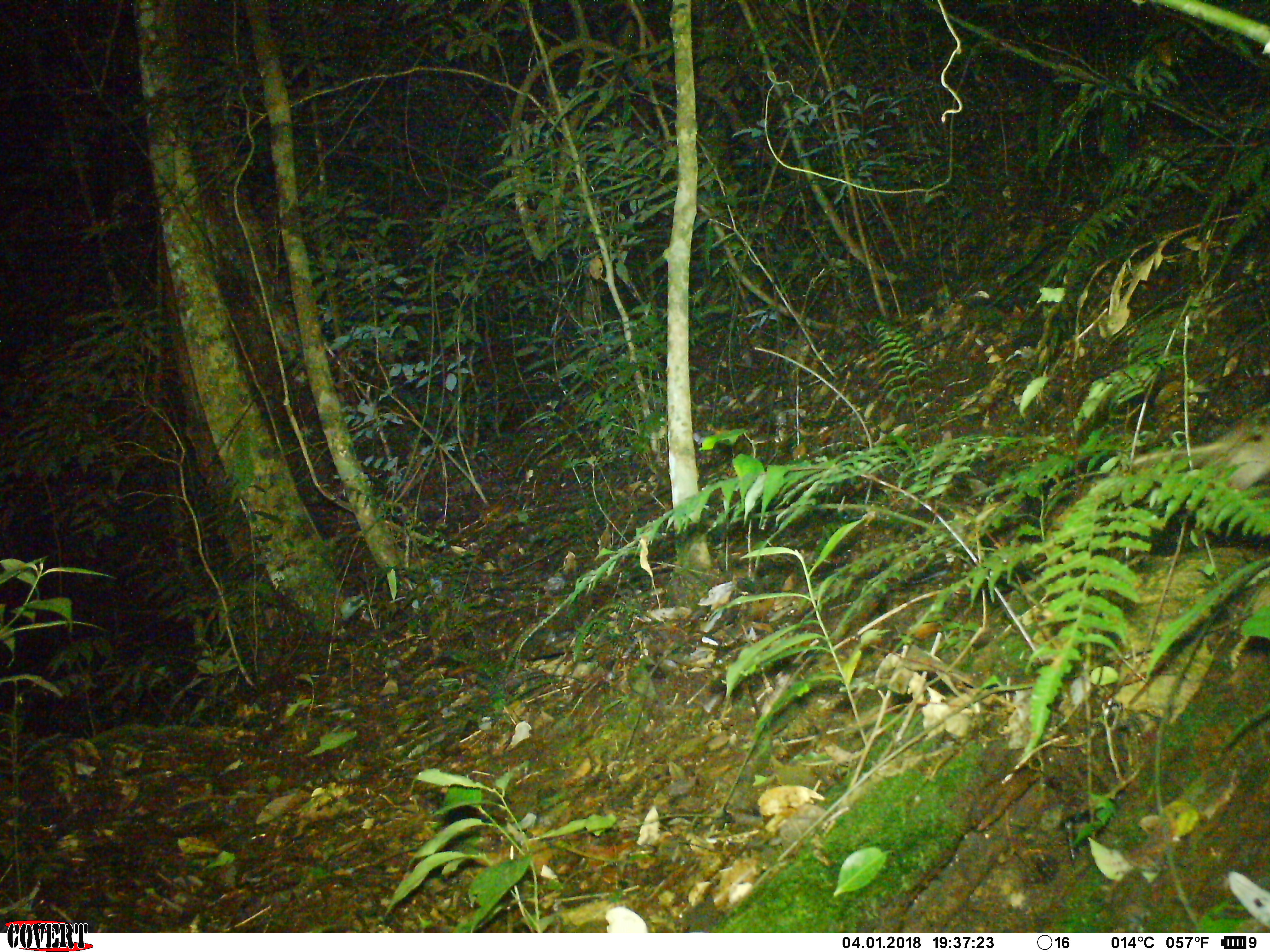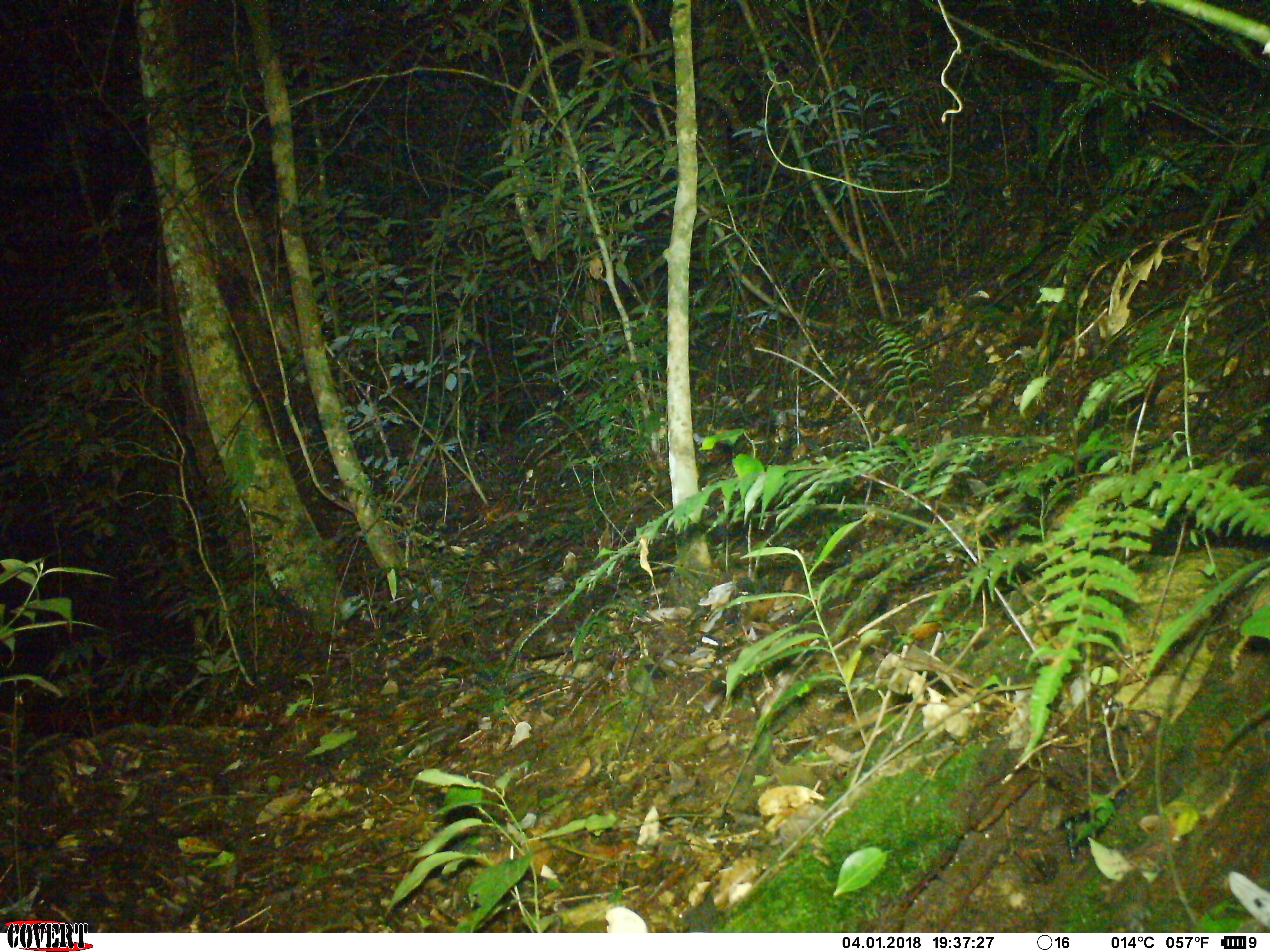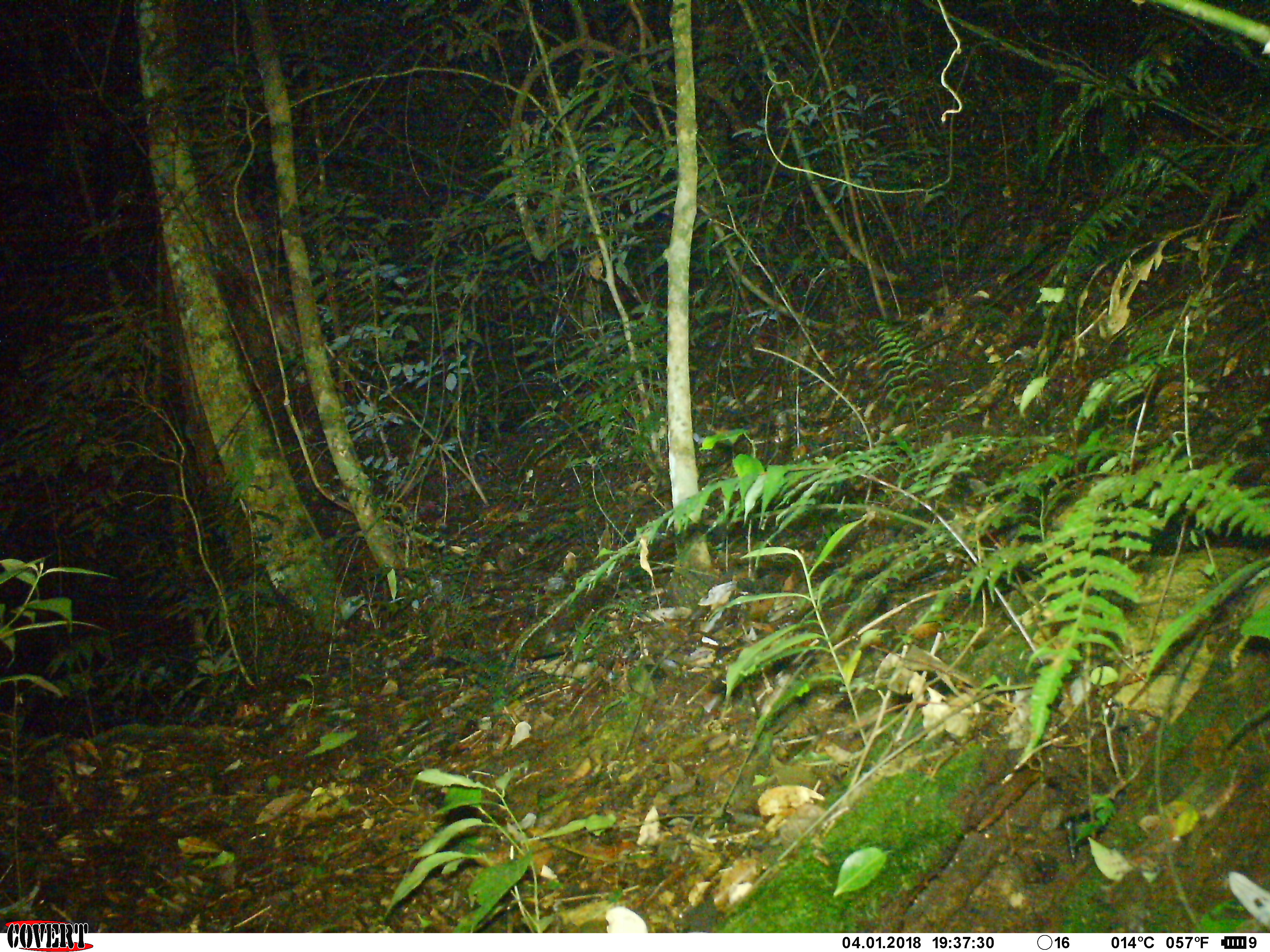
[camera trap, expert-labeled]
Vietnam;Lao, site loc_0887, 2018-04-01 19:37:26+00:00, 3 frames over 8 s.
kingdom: Animalia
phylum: Chordata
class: Mammalia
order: Rodentia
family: Muridae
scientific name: Muridae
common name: old-world mice and rats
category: unidentified murid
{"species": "unidentified murid (old-world mice and rats) (Muridae)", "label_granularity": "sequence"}